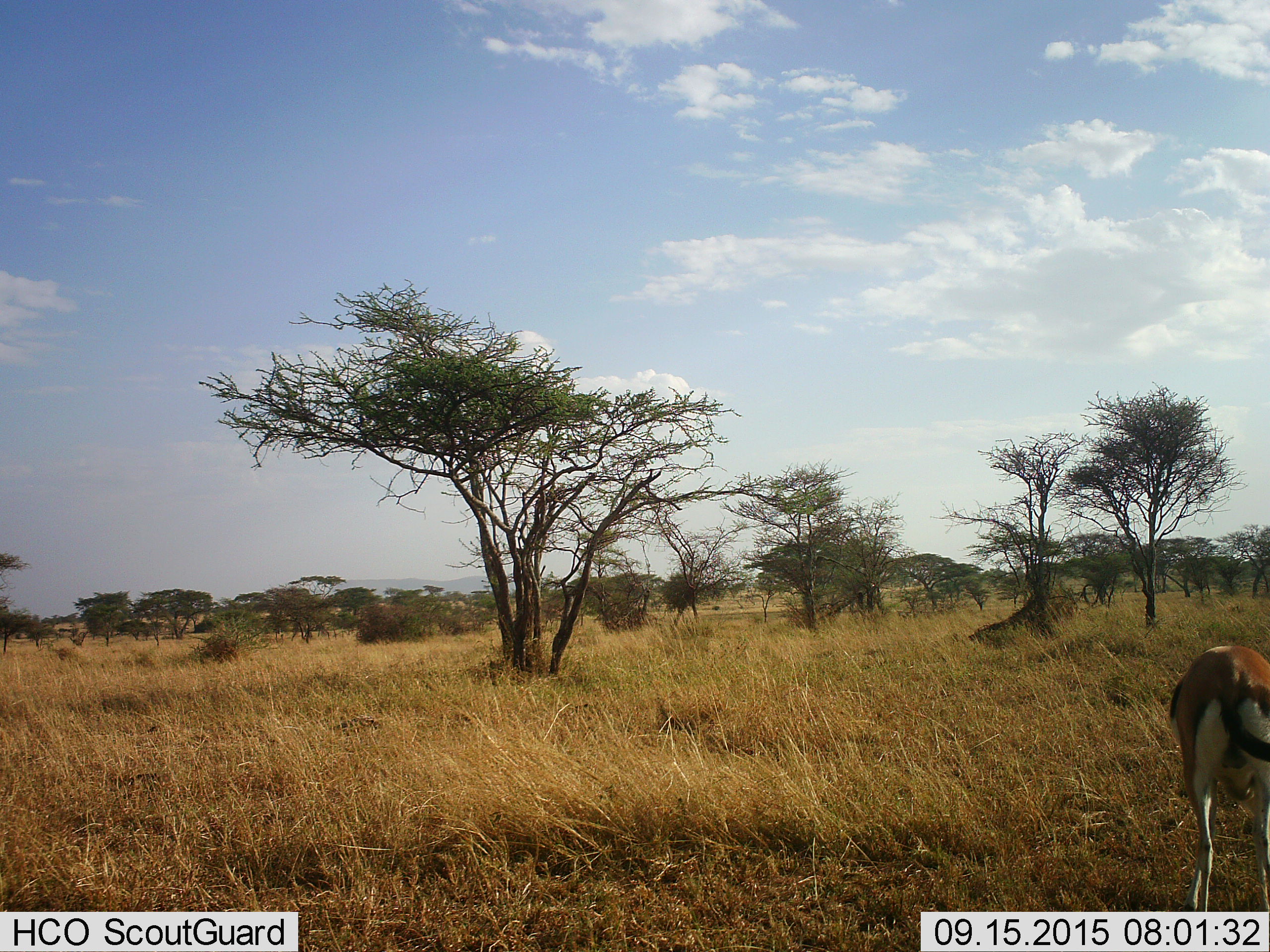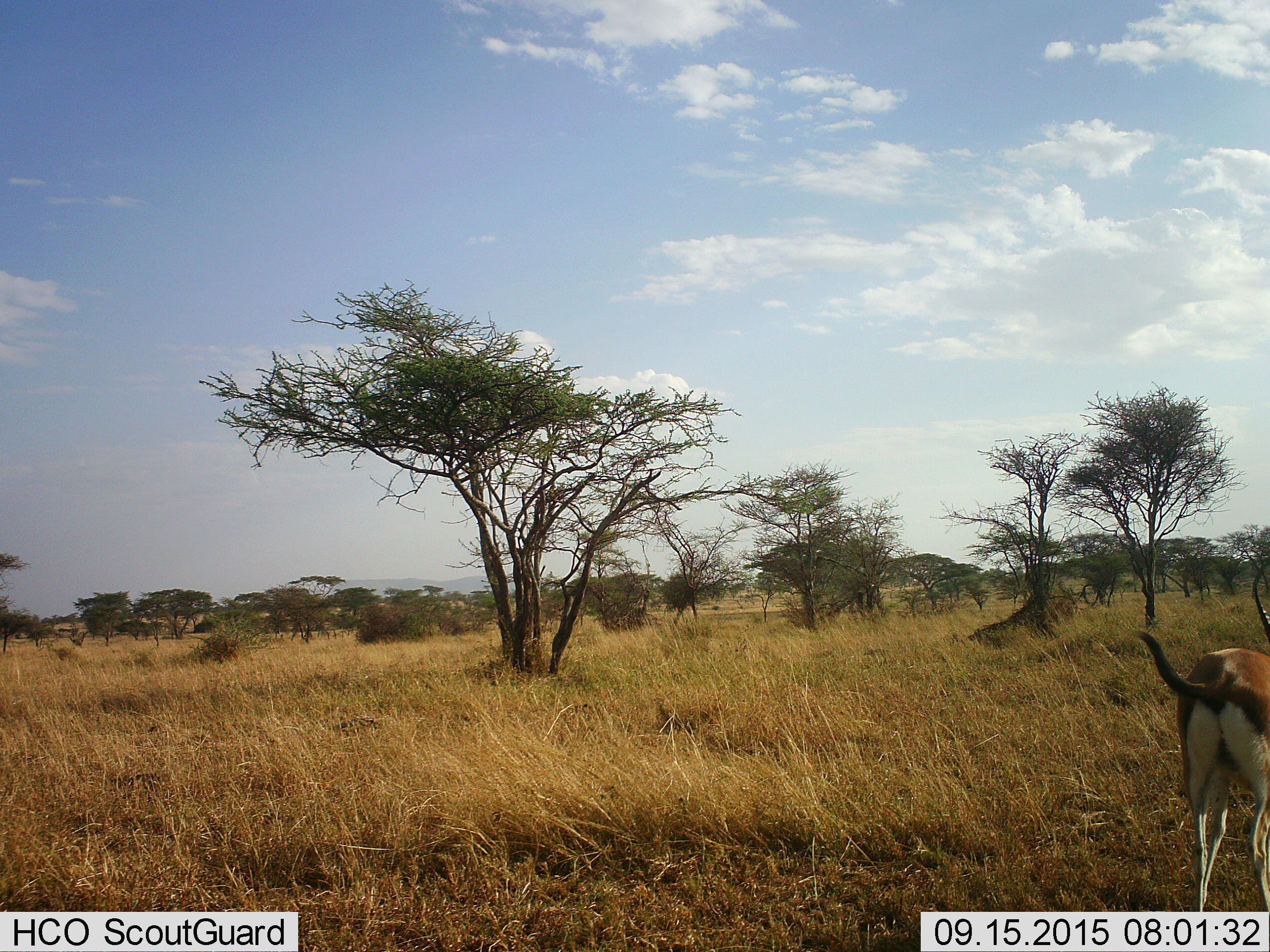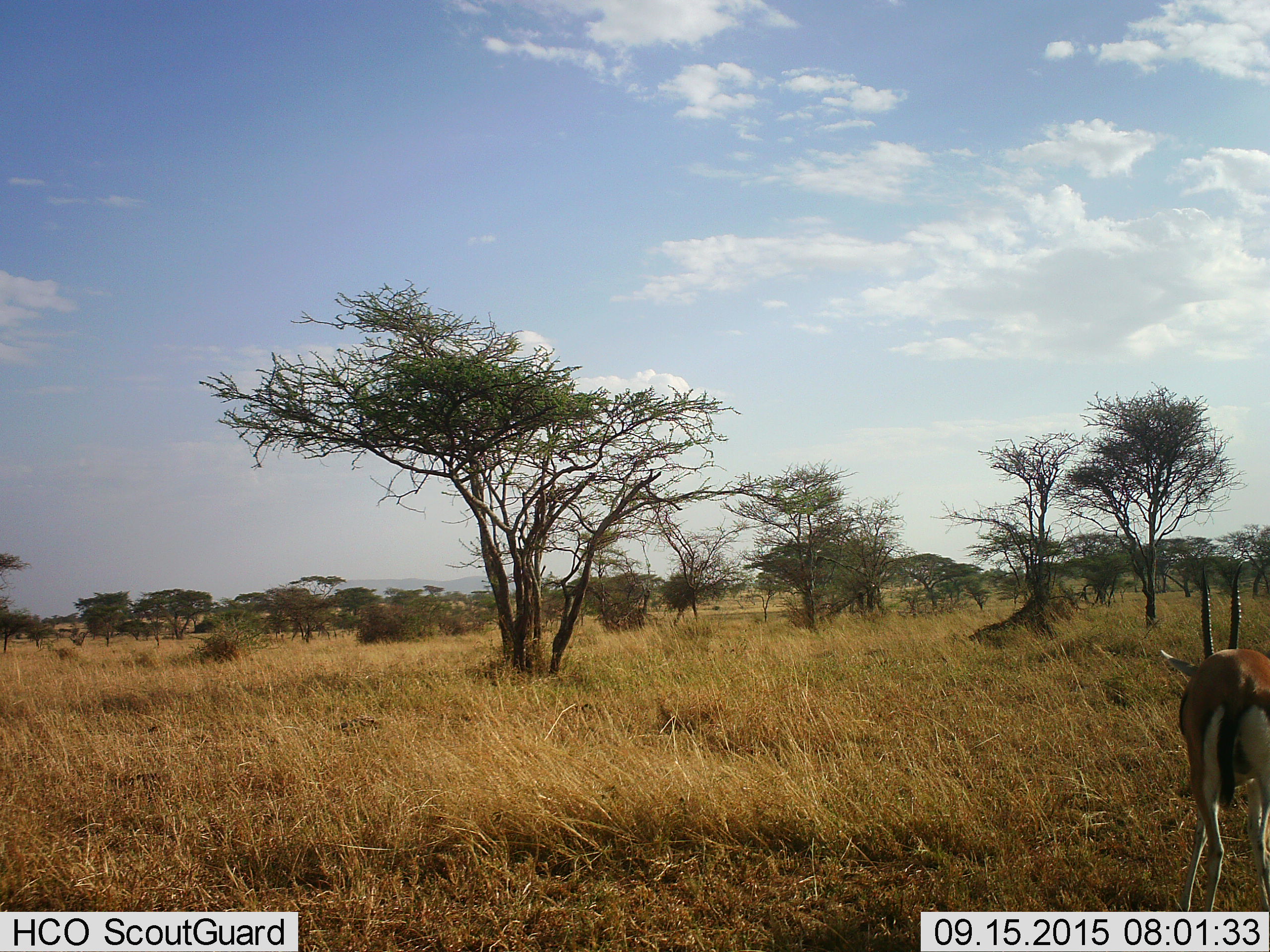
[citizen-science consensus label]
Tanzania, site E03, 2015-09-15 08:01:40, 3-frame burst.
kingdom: Animalia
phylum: Chordata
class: Mammalia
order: Artiodactyla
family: Bovidae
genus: Eudorcas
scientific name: Eudorcas thomsonii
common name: thomson's gazelle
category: gazellethomsons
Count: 1.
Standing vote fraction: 54%.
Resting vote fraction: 0%.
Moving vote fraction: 23%.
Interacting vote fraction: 0%.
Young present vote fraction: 0%.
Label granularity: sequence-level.